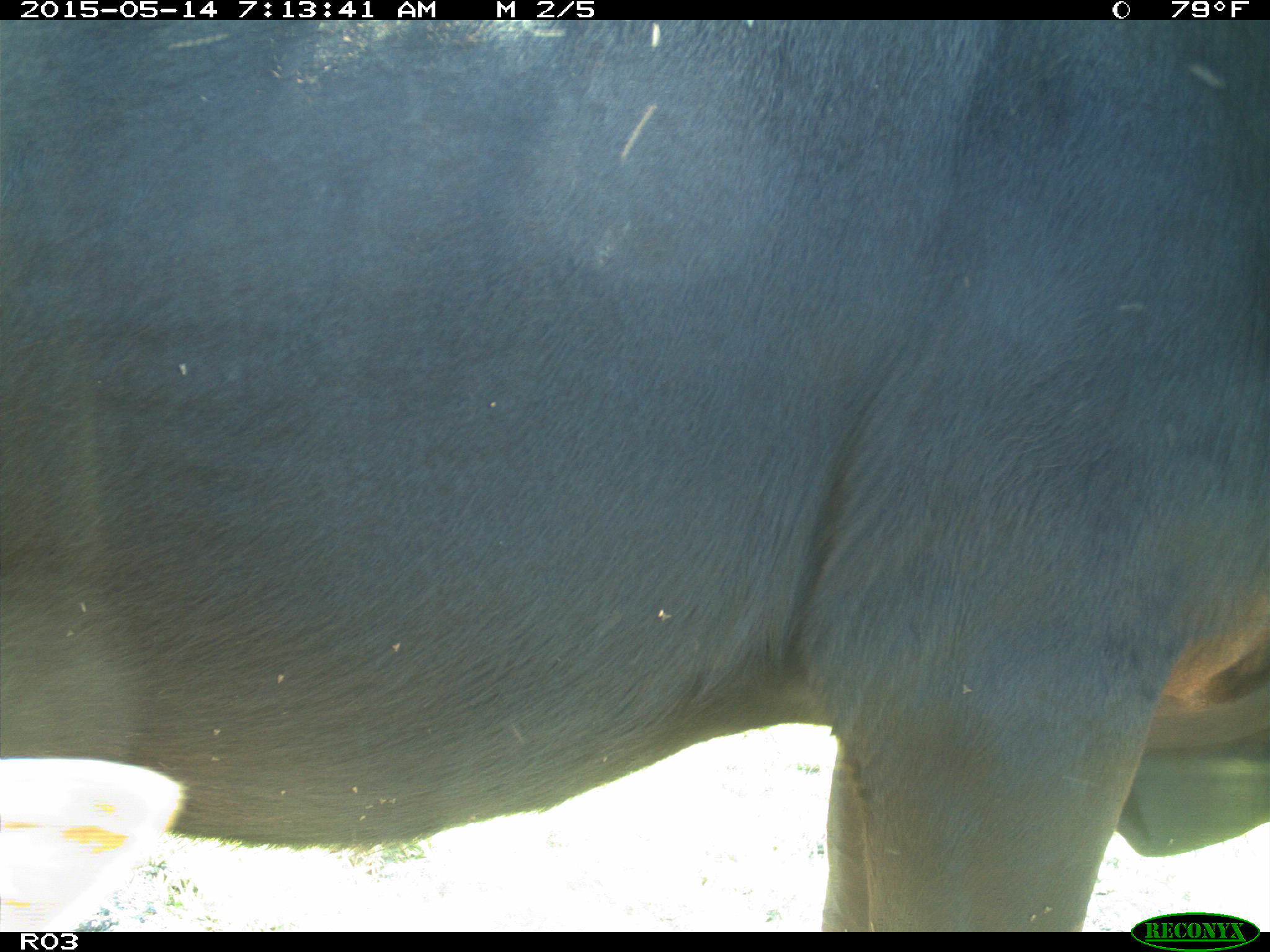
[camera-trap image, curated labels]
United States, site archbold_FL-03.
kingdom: Animalia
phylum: Chordata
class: Mammalia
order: Artiodactyla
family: Bovidae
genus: Bos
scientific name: Bos taurus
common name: domestic cow